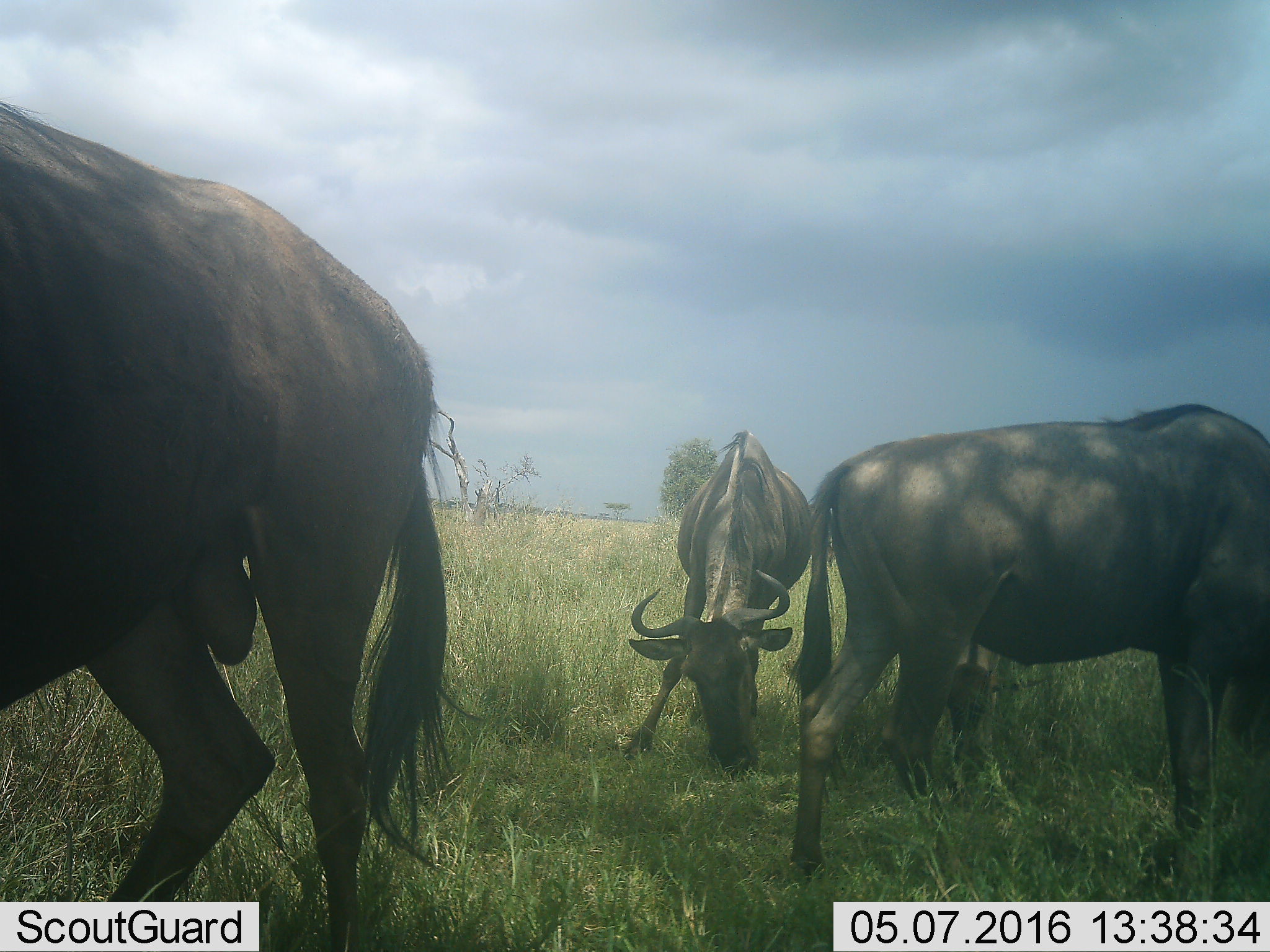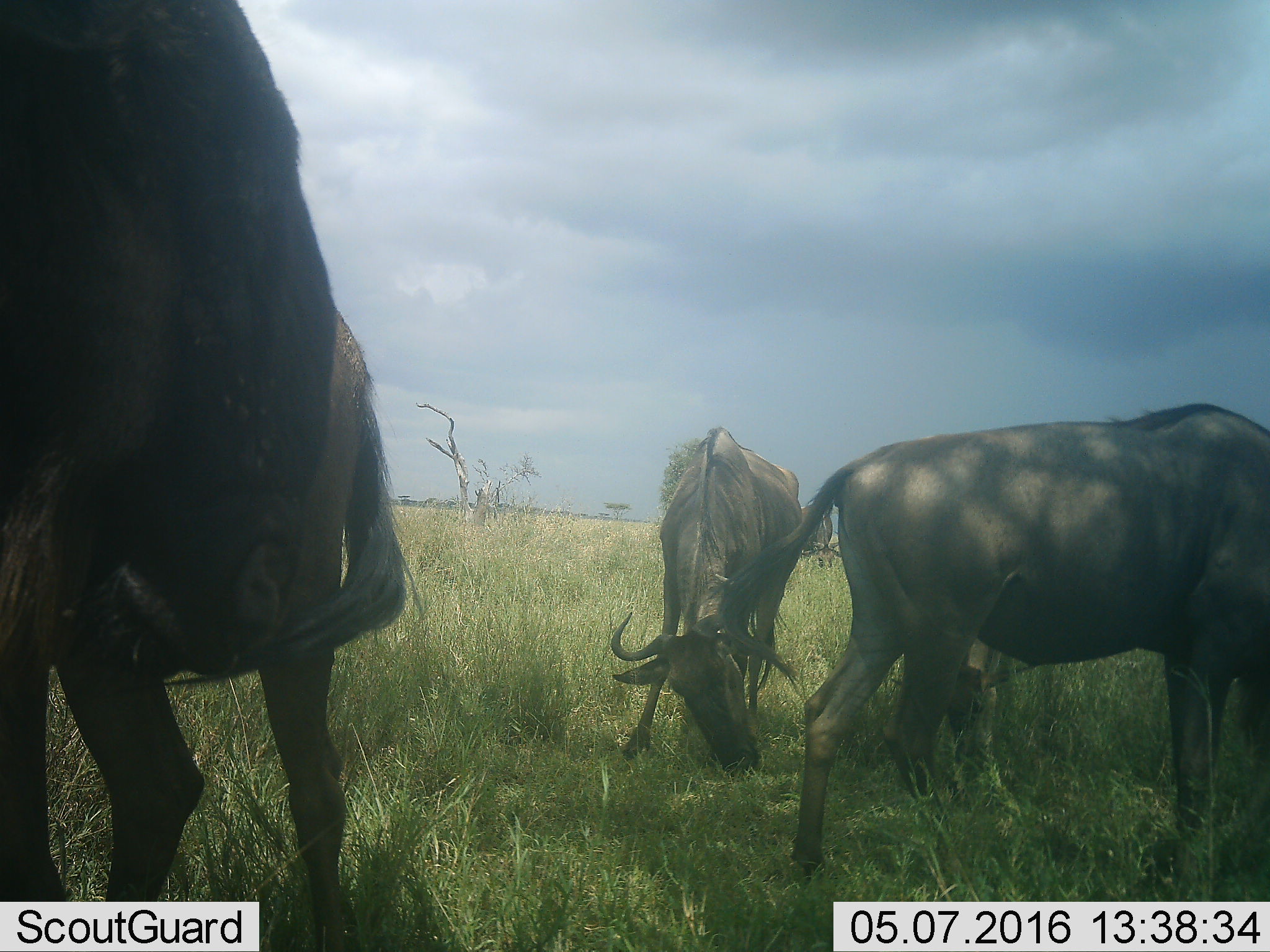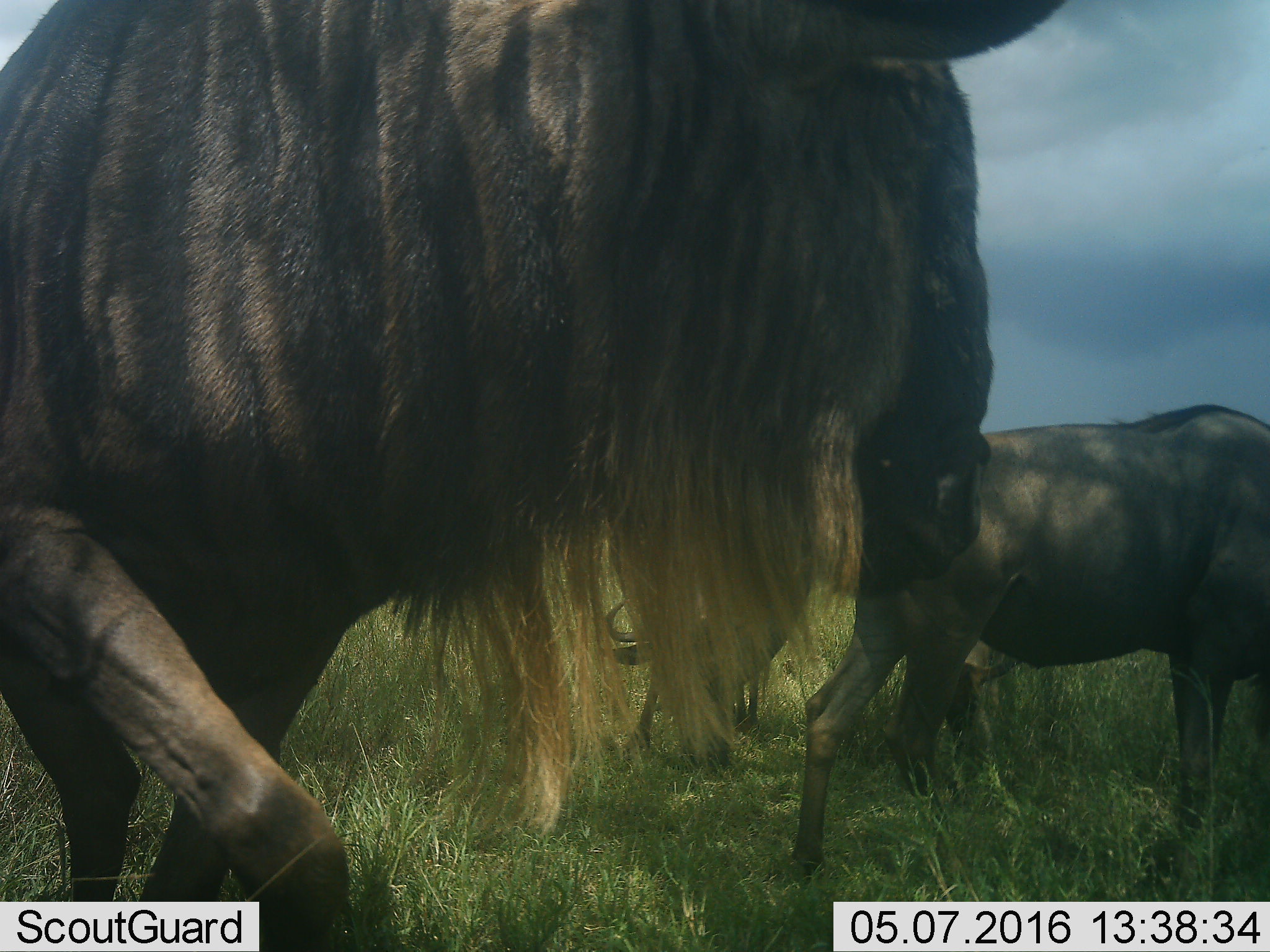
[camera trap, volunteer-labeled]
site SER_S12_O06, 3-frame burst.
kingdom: Animalia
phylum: Chordata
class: Mammalia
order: Artiodactyla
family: Bovidae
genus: Connochaetes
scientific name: Connochaetes taurinus taurinus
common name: blue wildebeest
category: wildebeestblue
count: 3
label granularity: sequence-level